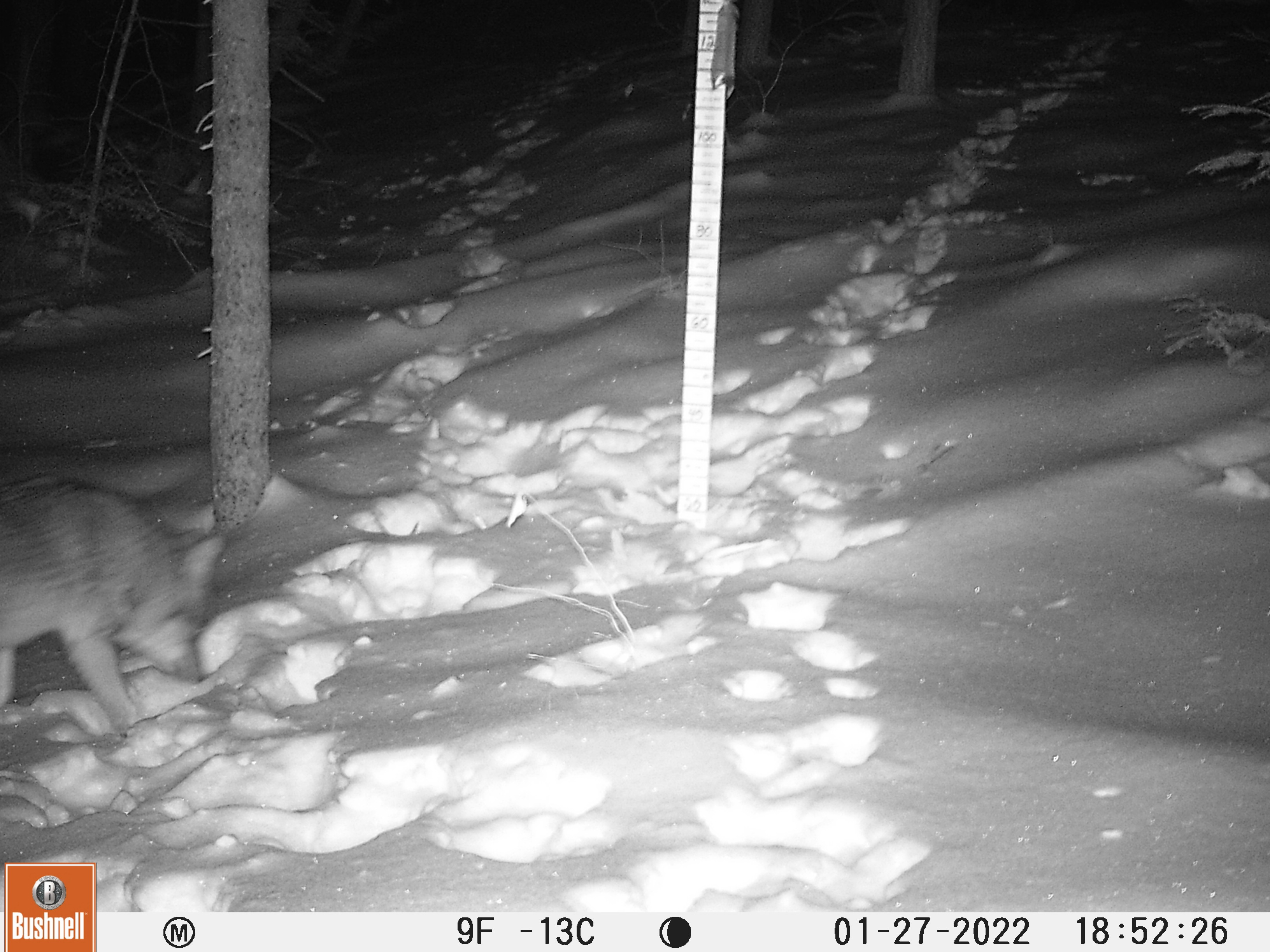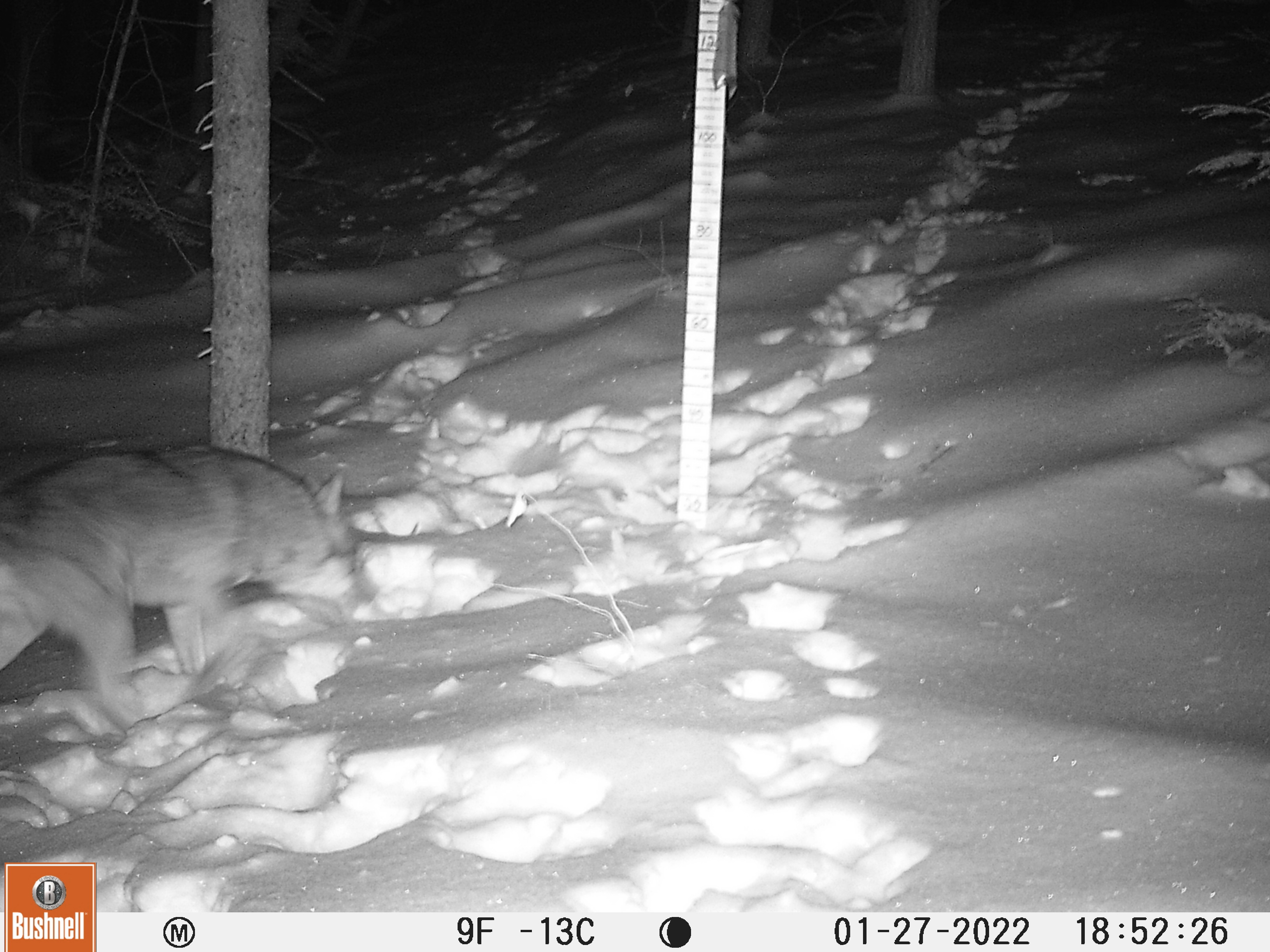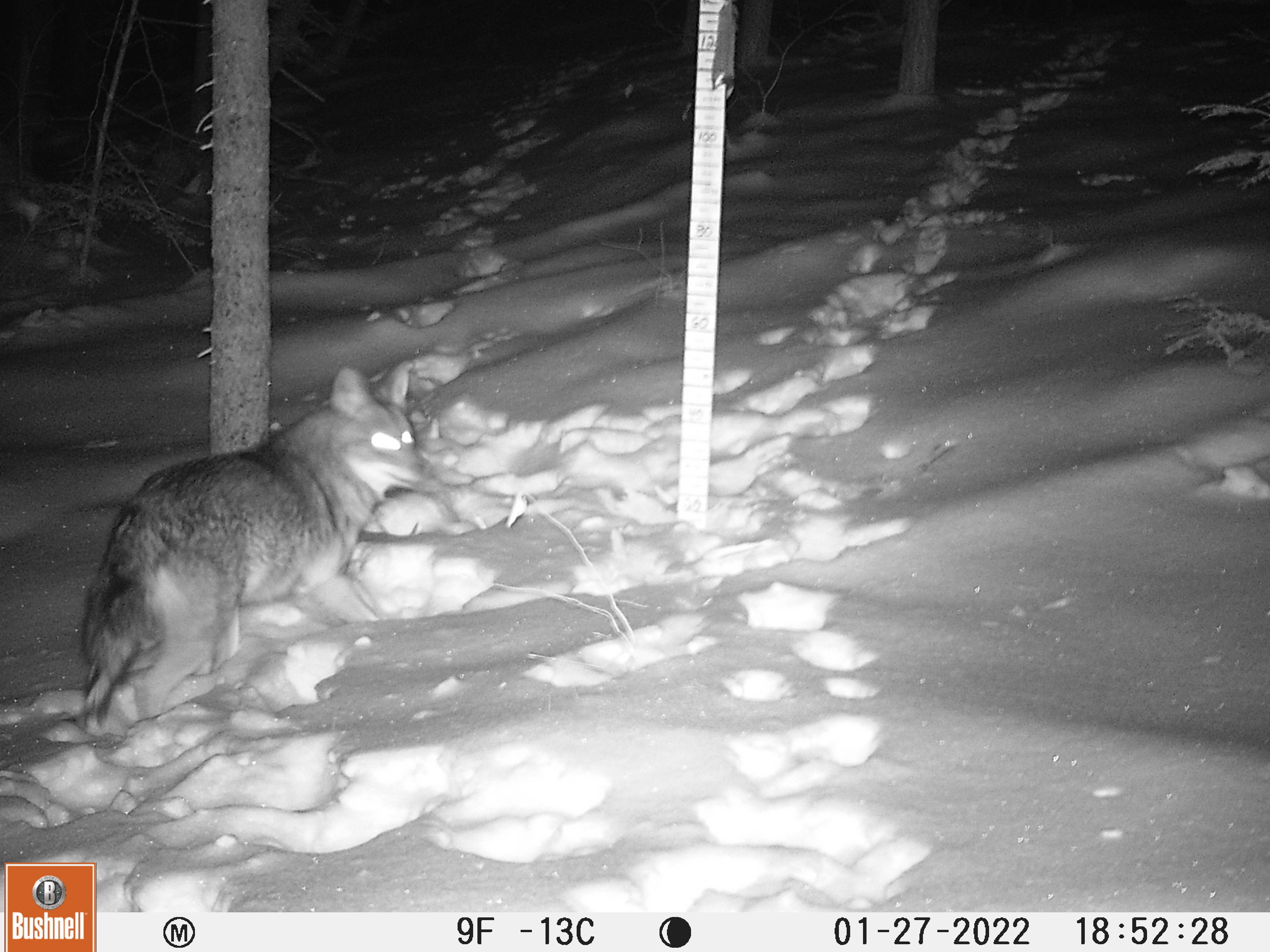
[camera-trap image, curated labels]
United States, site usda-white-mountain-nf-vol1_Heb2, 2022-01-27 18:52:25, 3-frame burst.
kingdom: Animalia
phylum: Chordata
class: Mammalia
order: Carnivora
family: Canidae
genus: Canis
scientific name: Canis latrans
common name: coyote